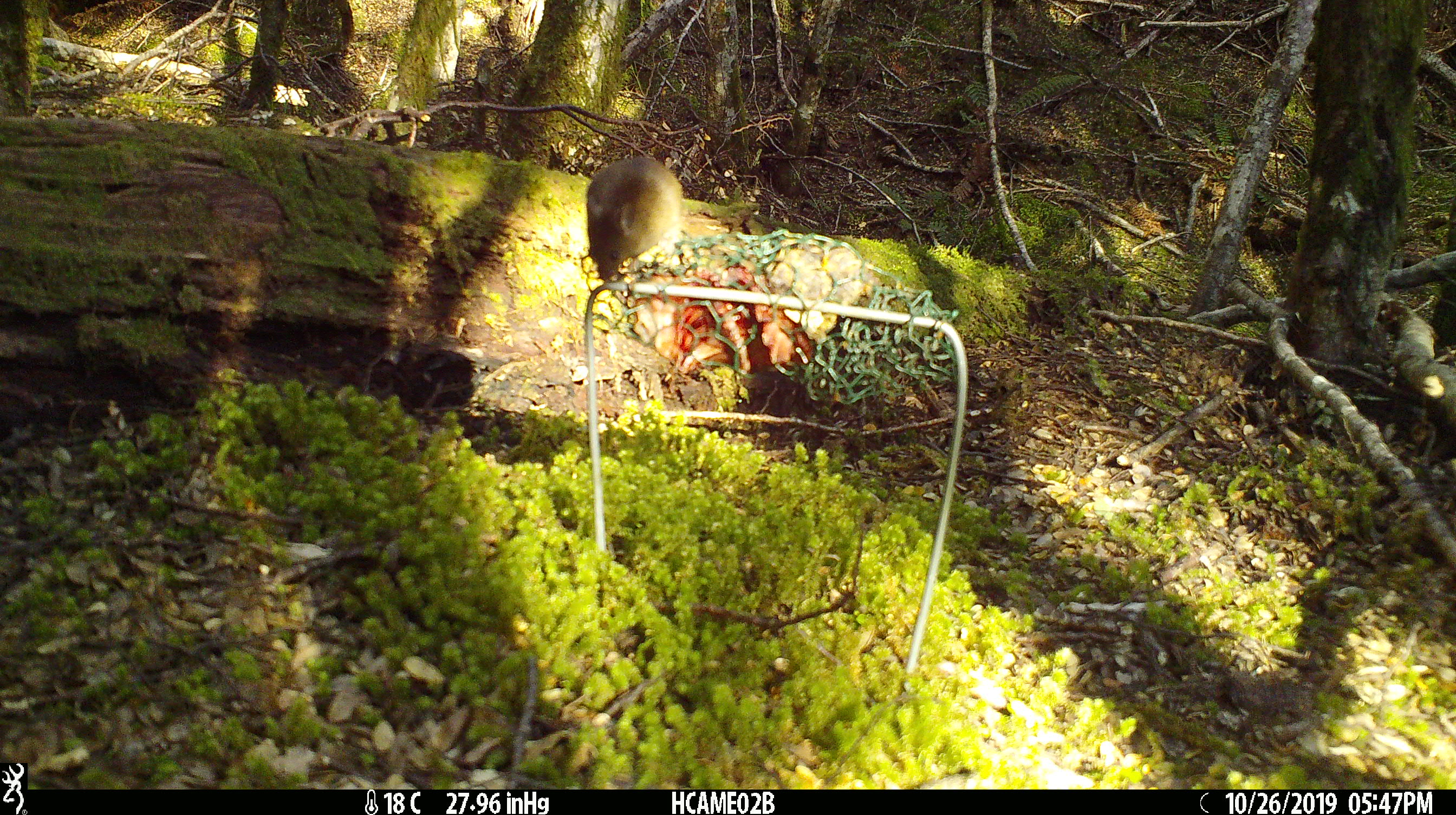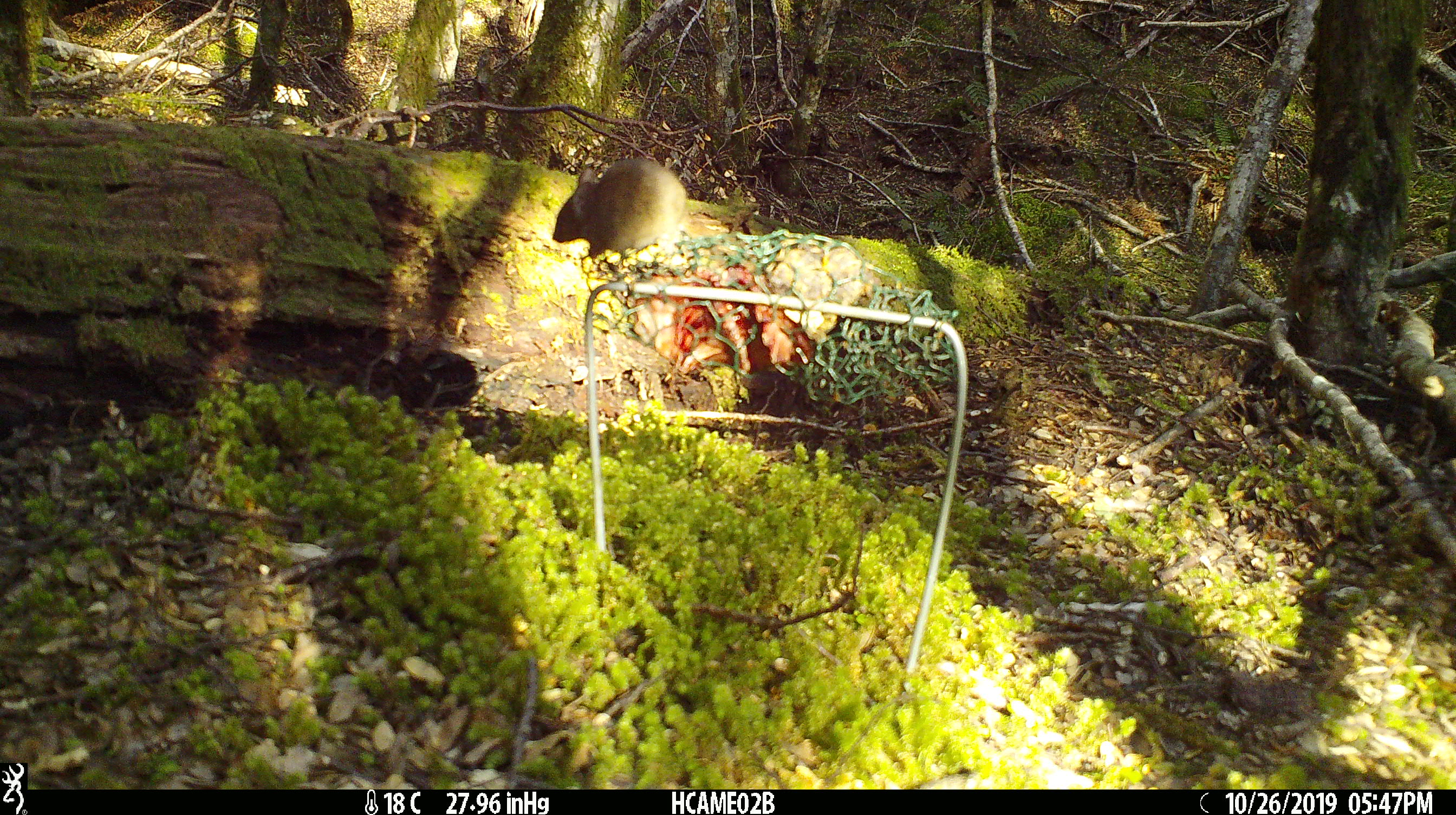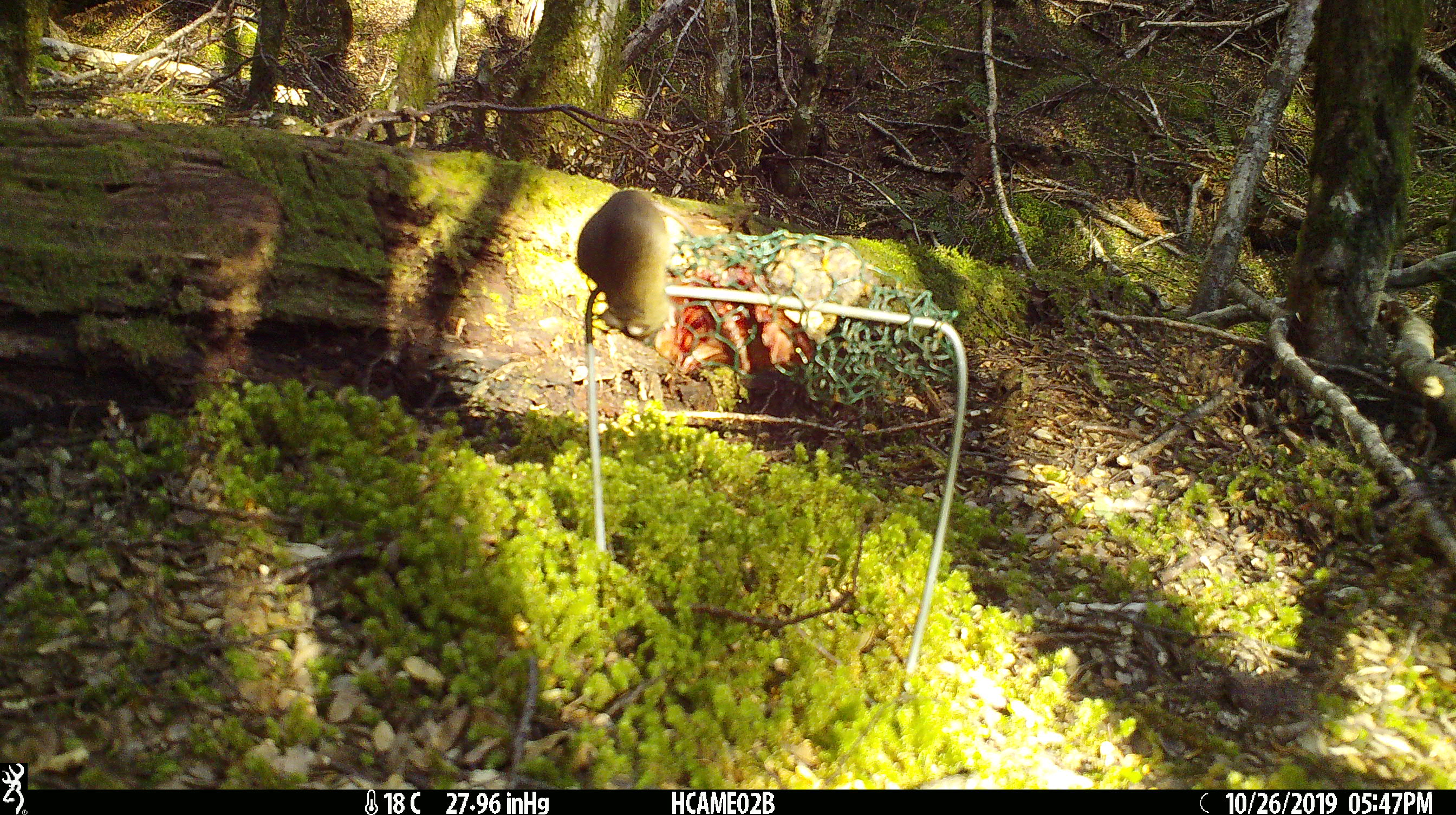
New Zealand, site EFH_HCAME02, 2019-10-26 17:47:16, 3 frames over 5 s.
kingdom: Animalia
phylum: Chordata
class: Mammalia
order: Rodentia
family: Muridae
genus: Mus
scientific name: Mus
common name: mouse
Mouse (Mus).